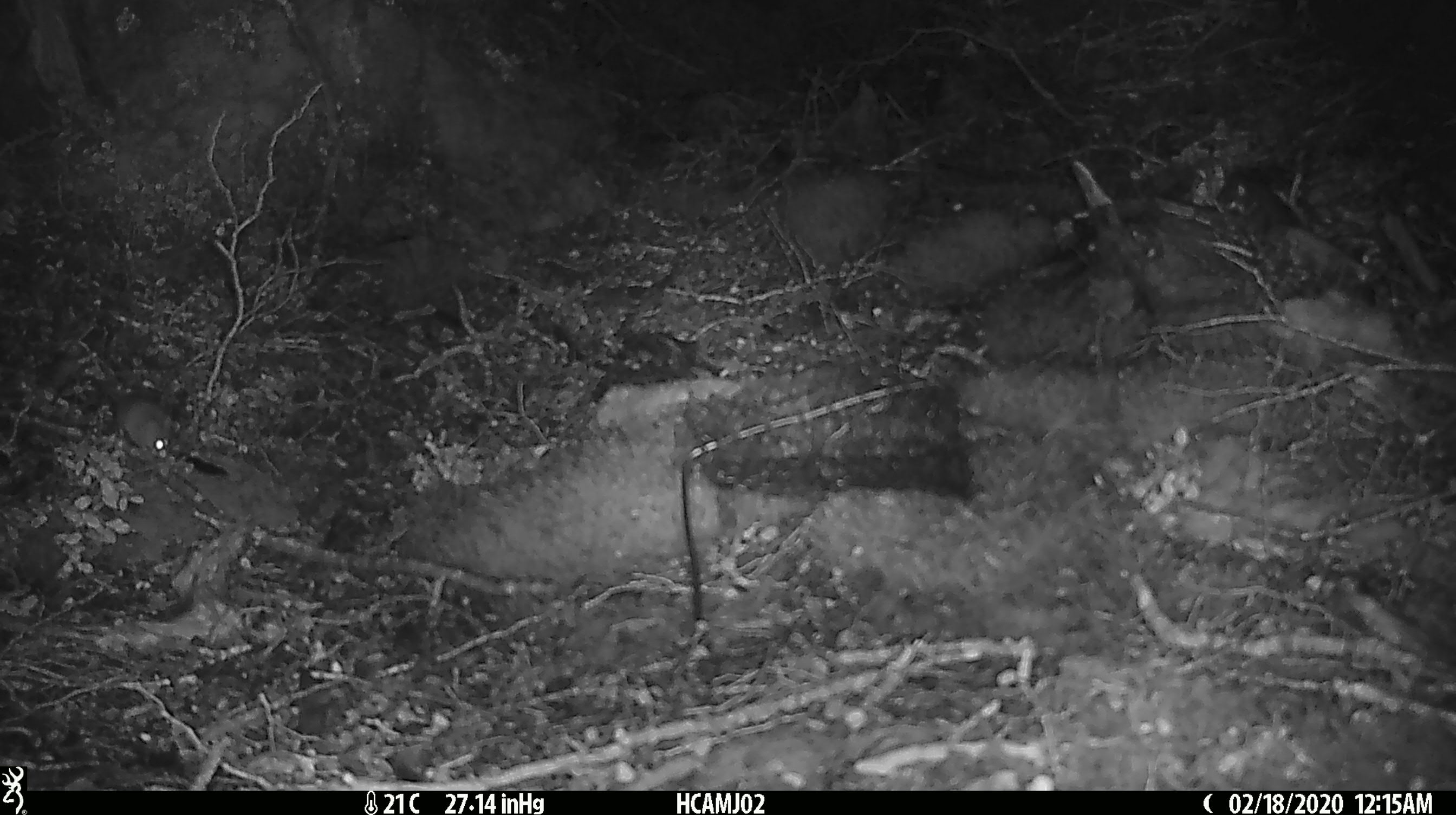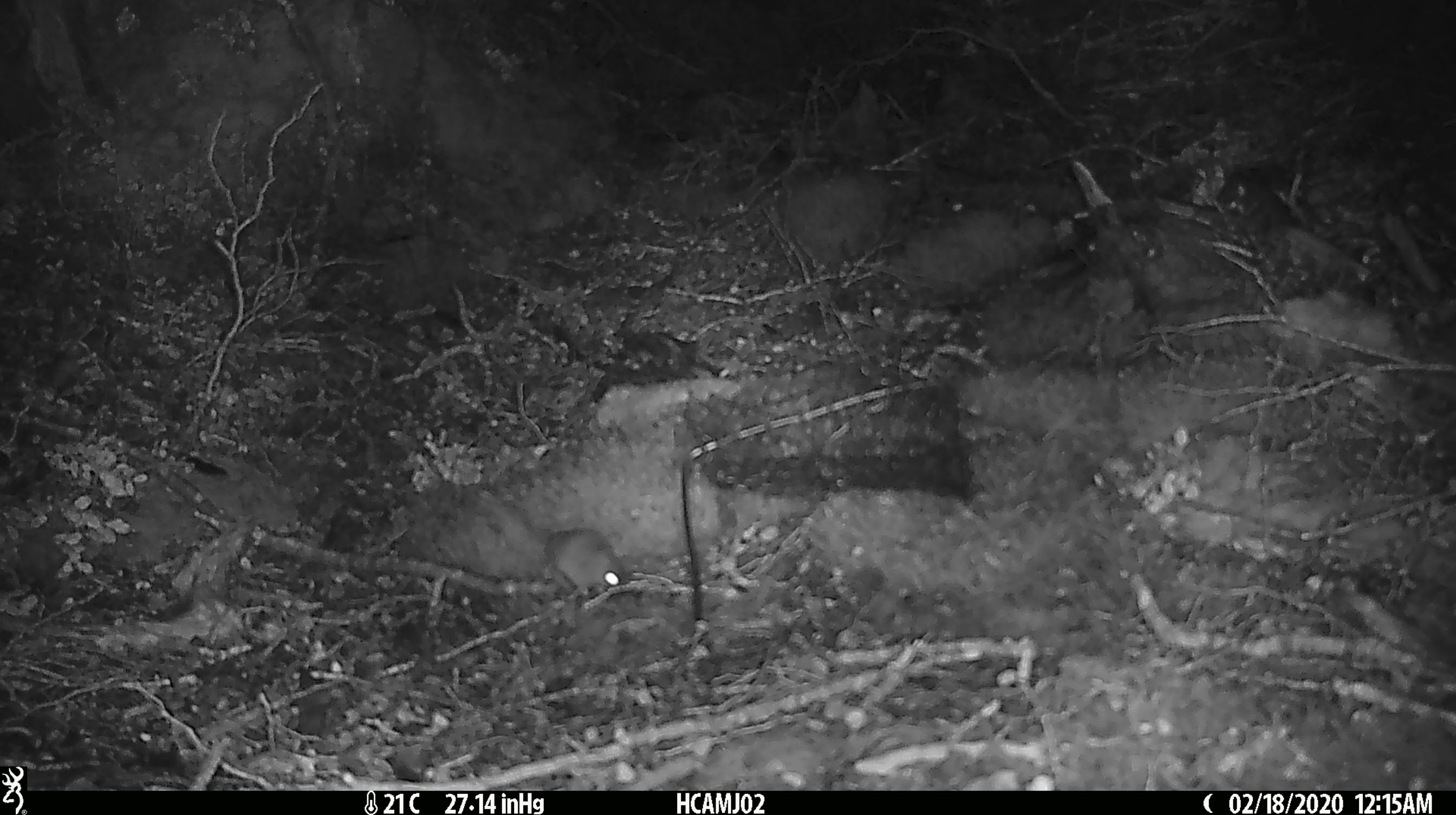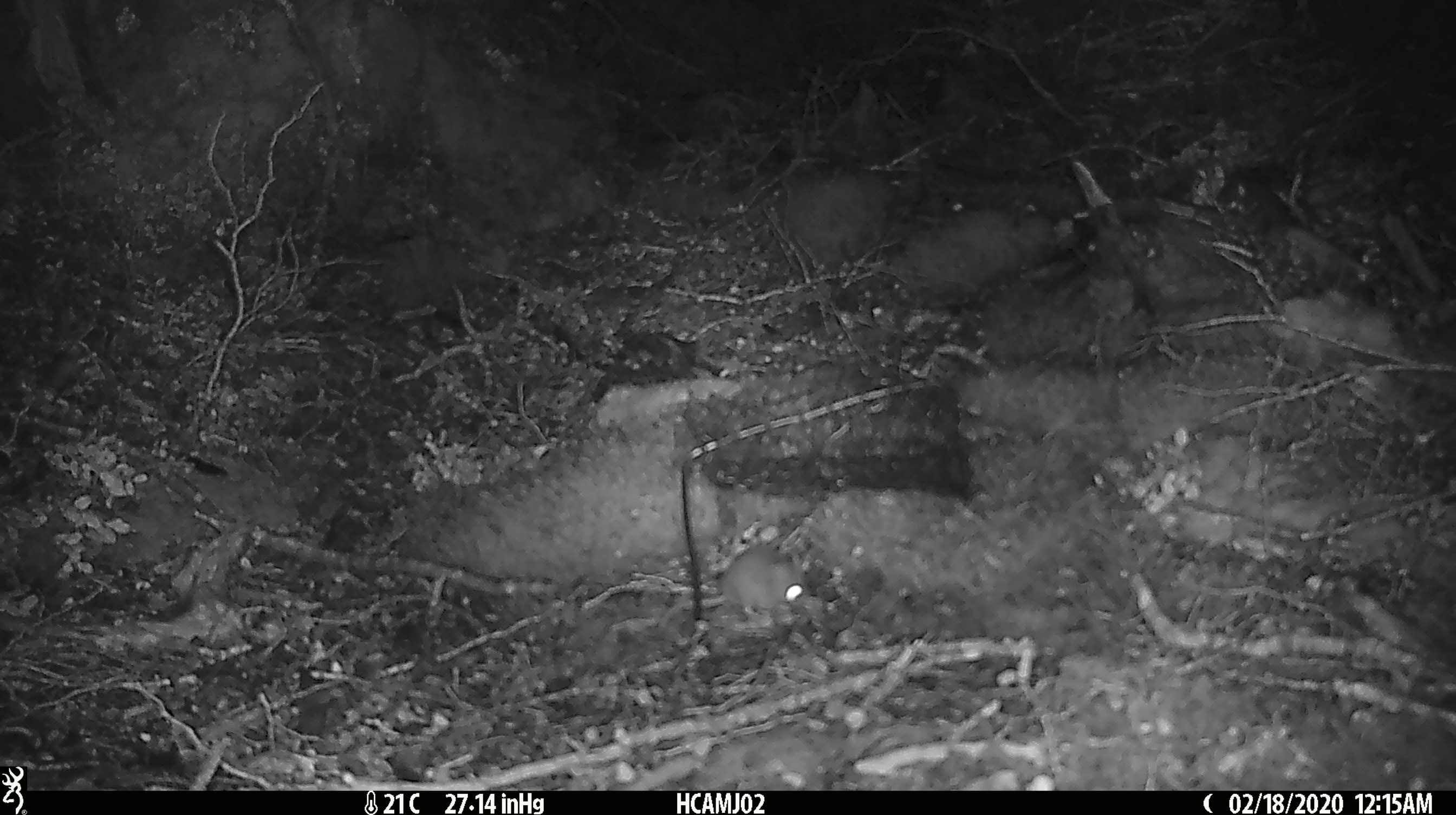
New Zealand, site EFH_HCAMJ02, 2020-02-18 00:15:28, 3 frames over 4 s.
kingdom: Animalia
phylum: Chordata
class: Mammalia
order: Rodentia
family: Muridae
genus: Mus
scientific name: Mus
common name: mouse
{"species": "mouse (Mus)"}